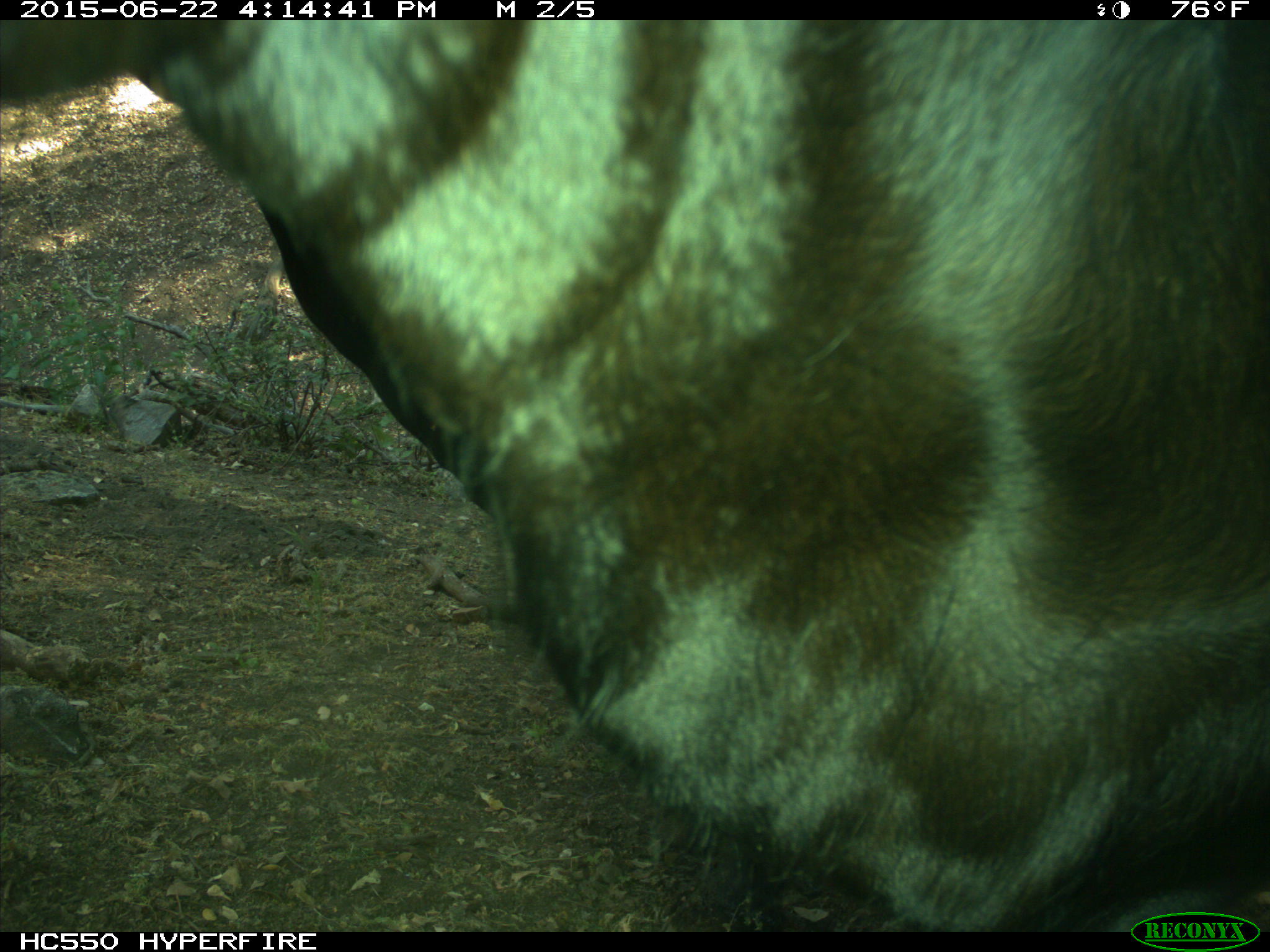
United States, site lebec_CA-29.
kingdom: Animalia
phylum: Chordata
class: Mammalia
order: Artiodactyla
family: Bovidae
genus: Bos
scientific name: Bos taurus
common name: domestic cow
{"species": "Bos taurus (domestic cow)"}